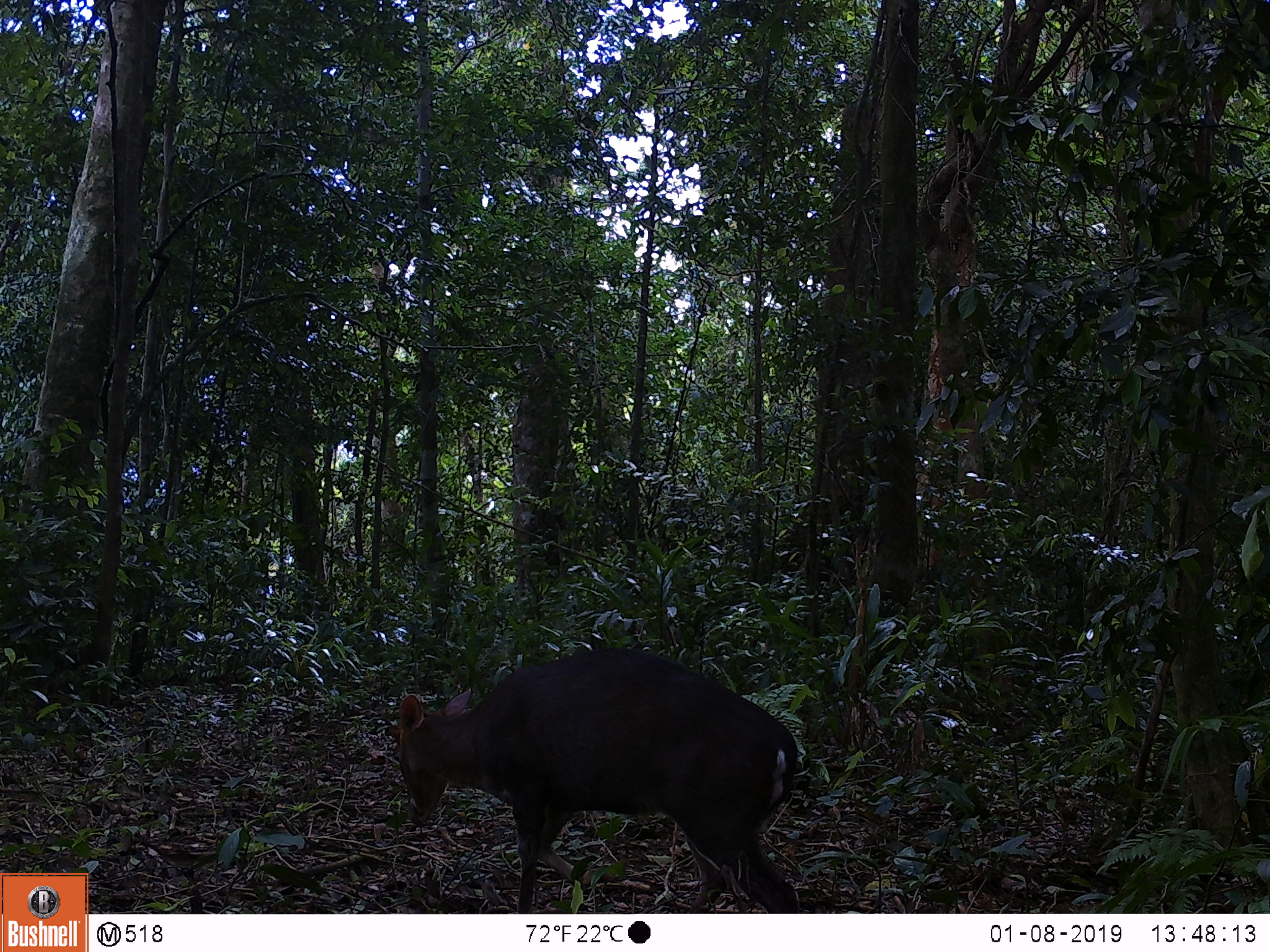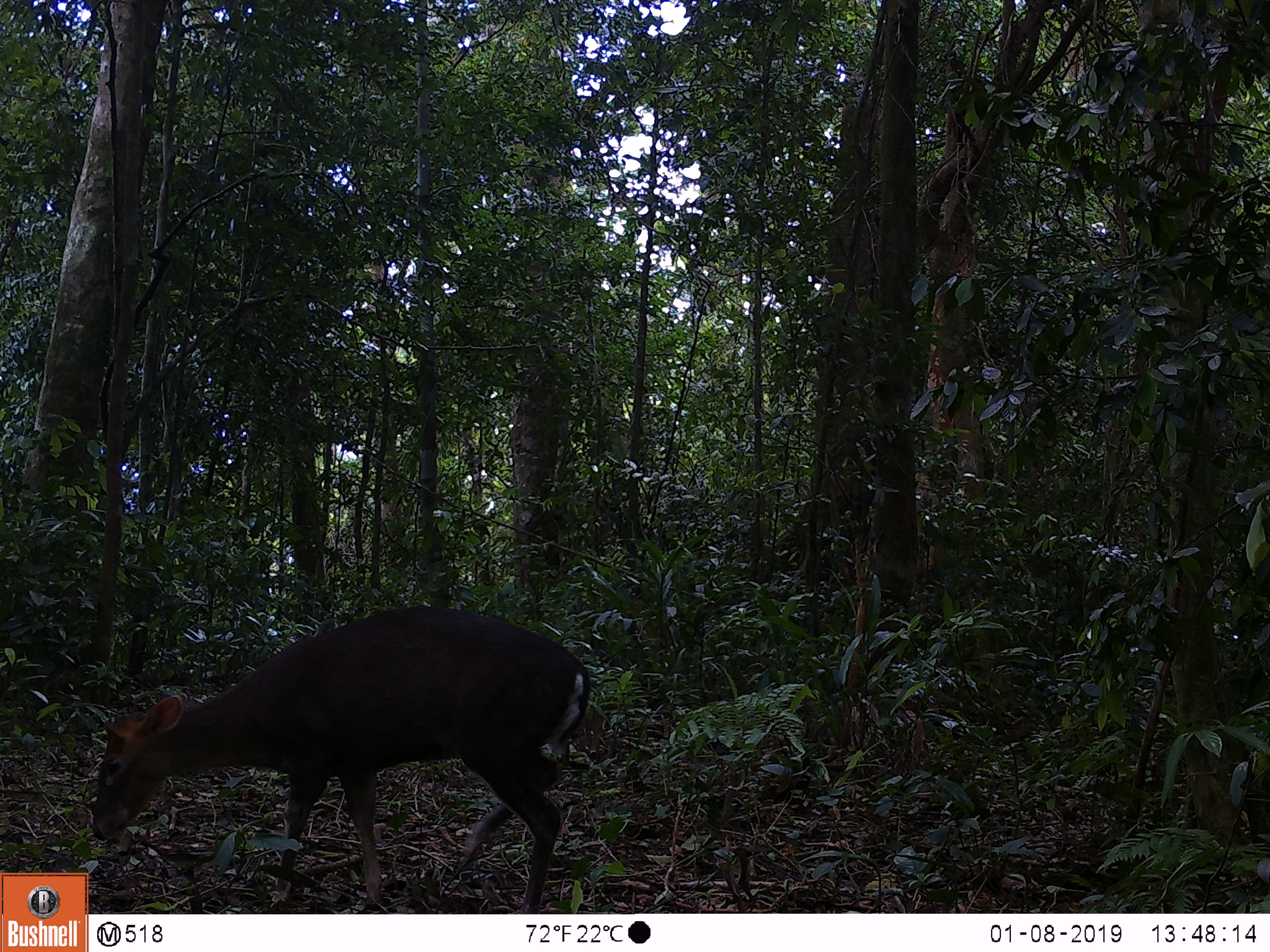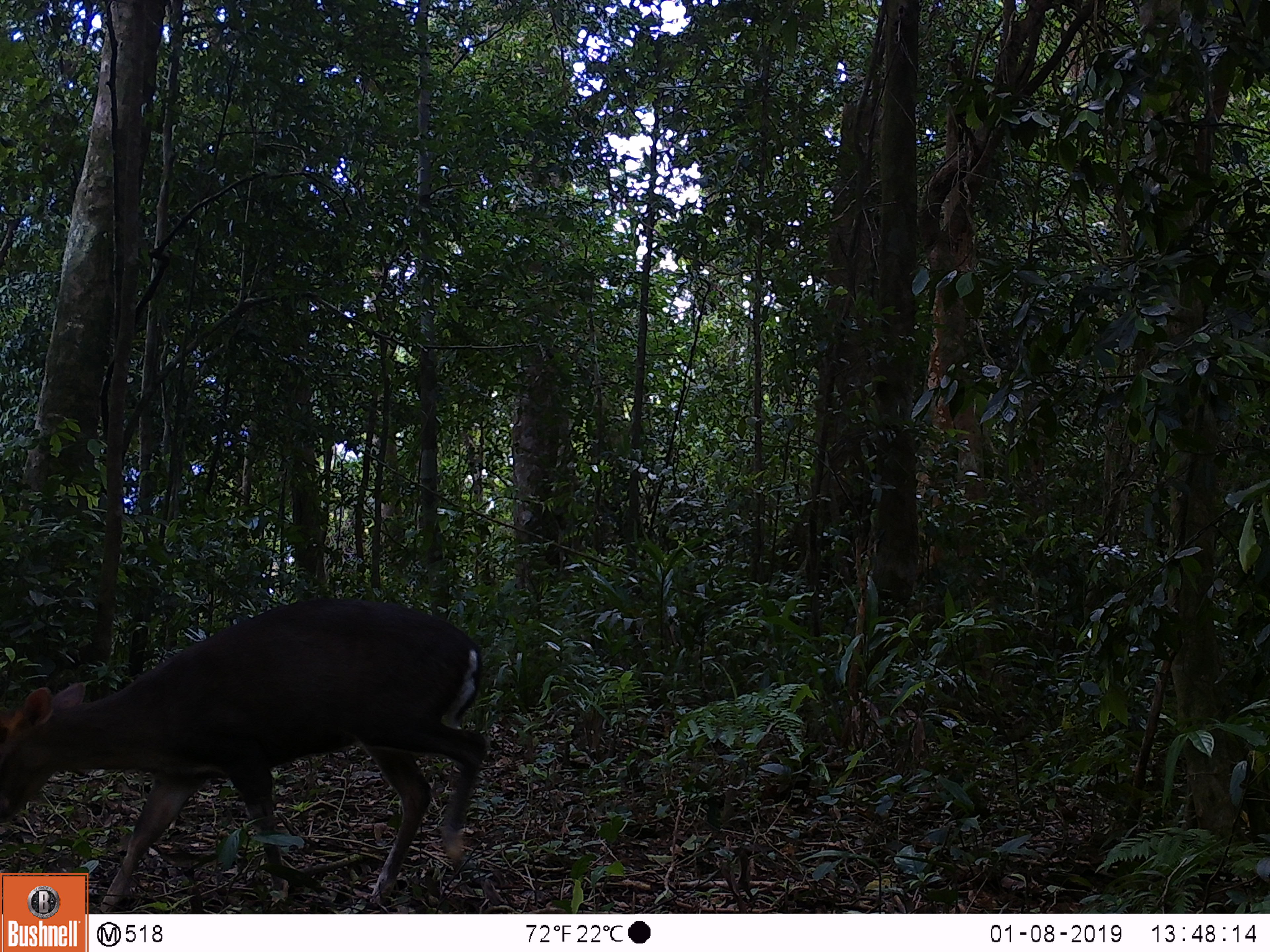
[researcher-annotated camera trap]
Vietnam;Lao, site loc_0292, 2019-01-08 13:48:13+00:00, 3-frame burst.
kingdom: Animalia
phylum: Chordata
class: Mammalia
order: Artiodactyla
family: Cervidae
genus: Muntiacus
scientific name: Muntiacus rooseveltorum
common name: roosevelt's muntjac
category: roosevelts muntjac group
Roosevelts muntjac group (roosevelt's muntjac) (Muntiacus rooseveltorum). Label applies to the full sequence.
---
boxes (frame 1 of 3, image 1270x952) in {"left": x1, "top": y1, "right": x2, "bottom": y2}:
roosevelts muntjac group: {"left": 394, "top": 647, "right": 800, "bottom": 913}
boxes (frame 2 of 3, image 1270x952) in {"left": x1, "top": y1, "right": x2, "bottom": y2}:
roosevelts muntjac group: {"left": 90, "top": 605, "right": 590, "bottom": 914}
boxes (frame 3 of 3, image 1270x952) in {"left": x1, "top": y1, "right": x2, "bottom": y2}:
roosevelts muntjac group: {"left": 0, "top": 598, "right": 490, "bottom": 913}